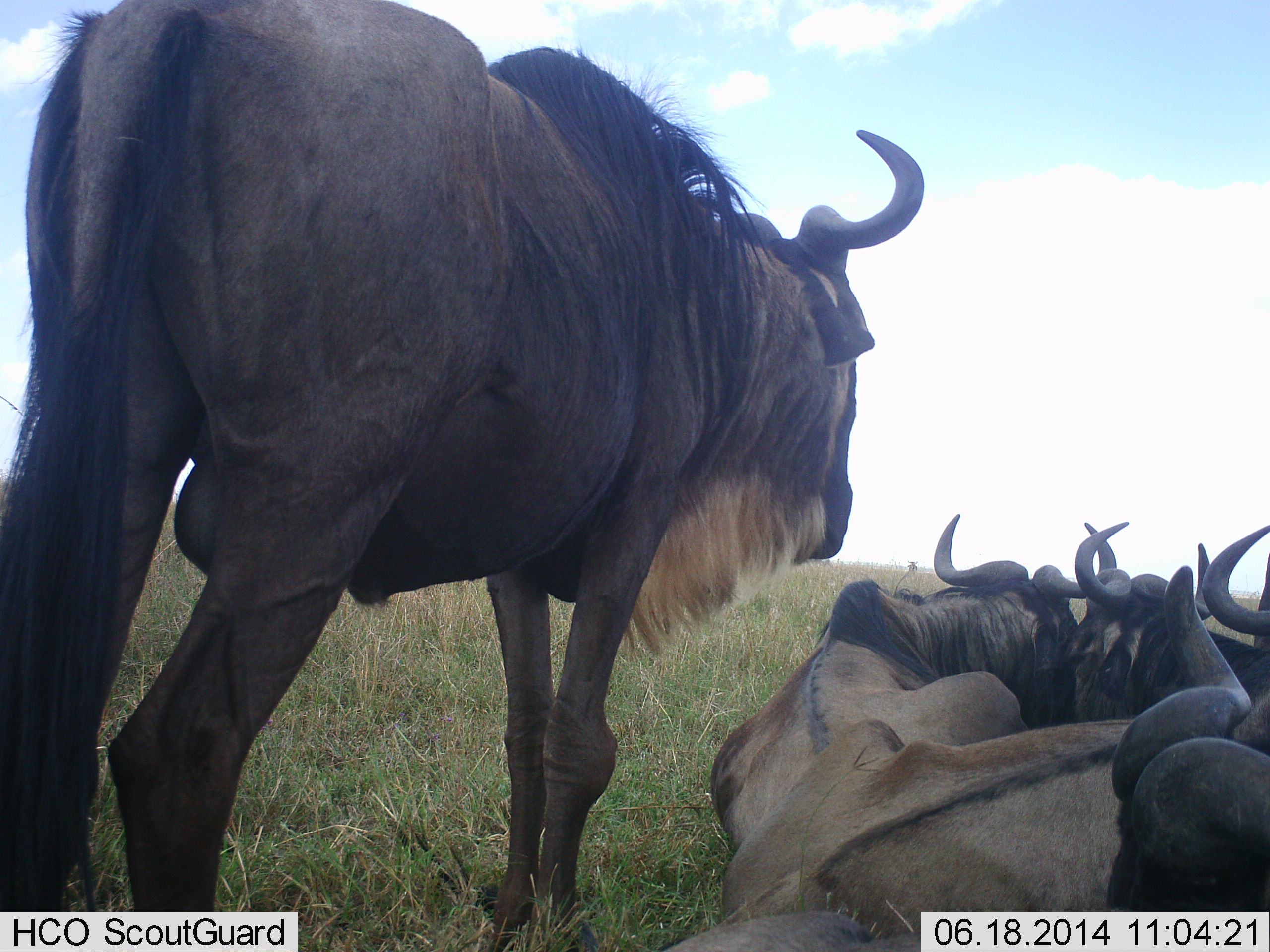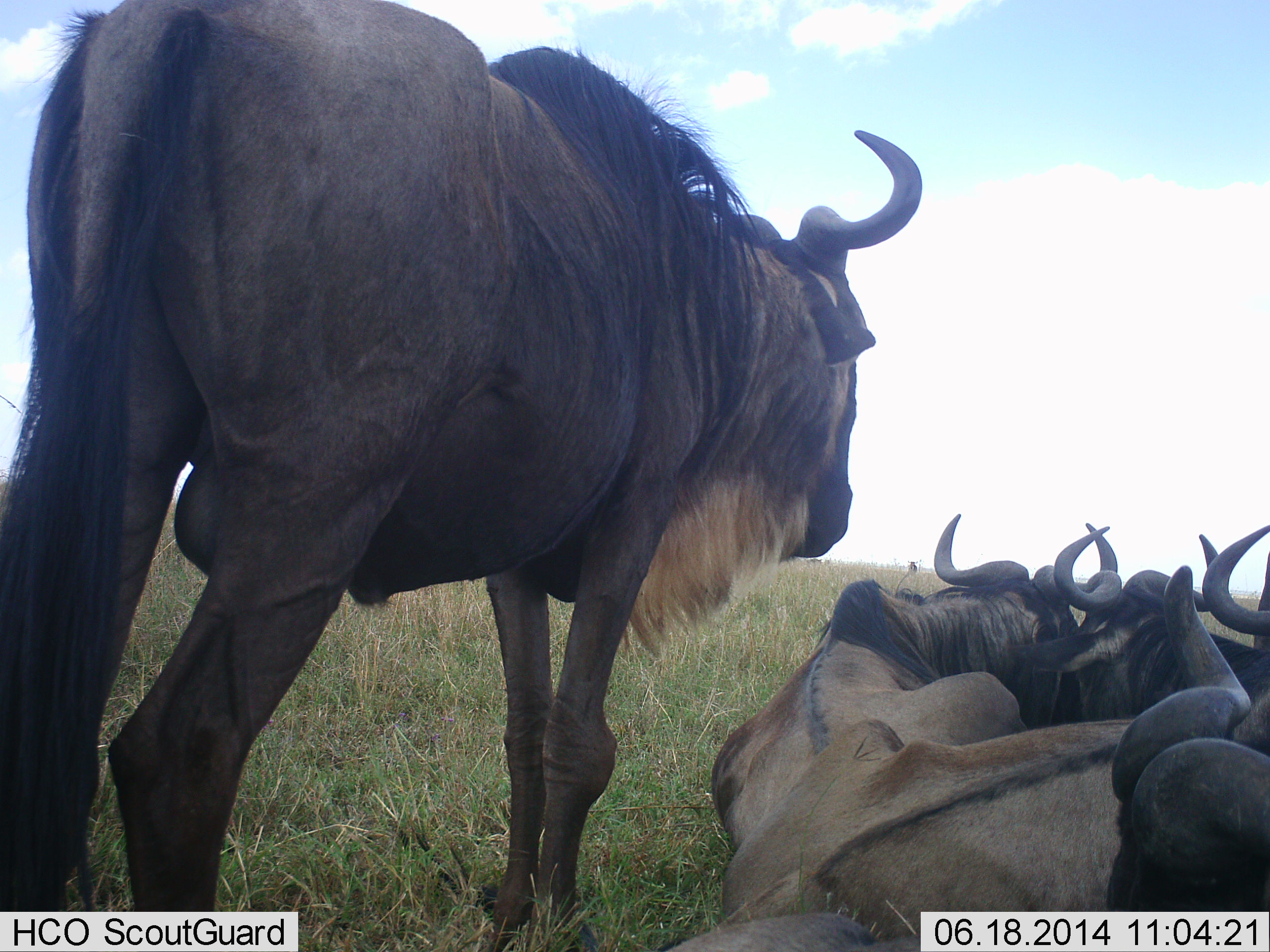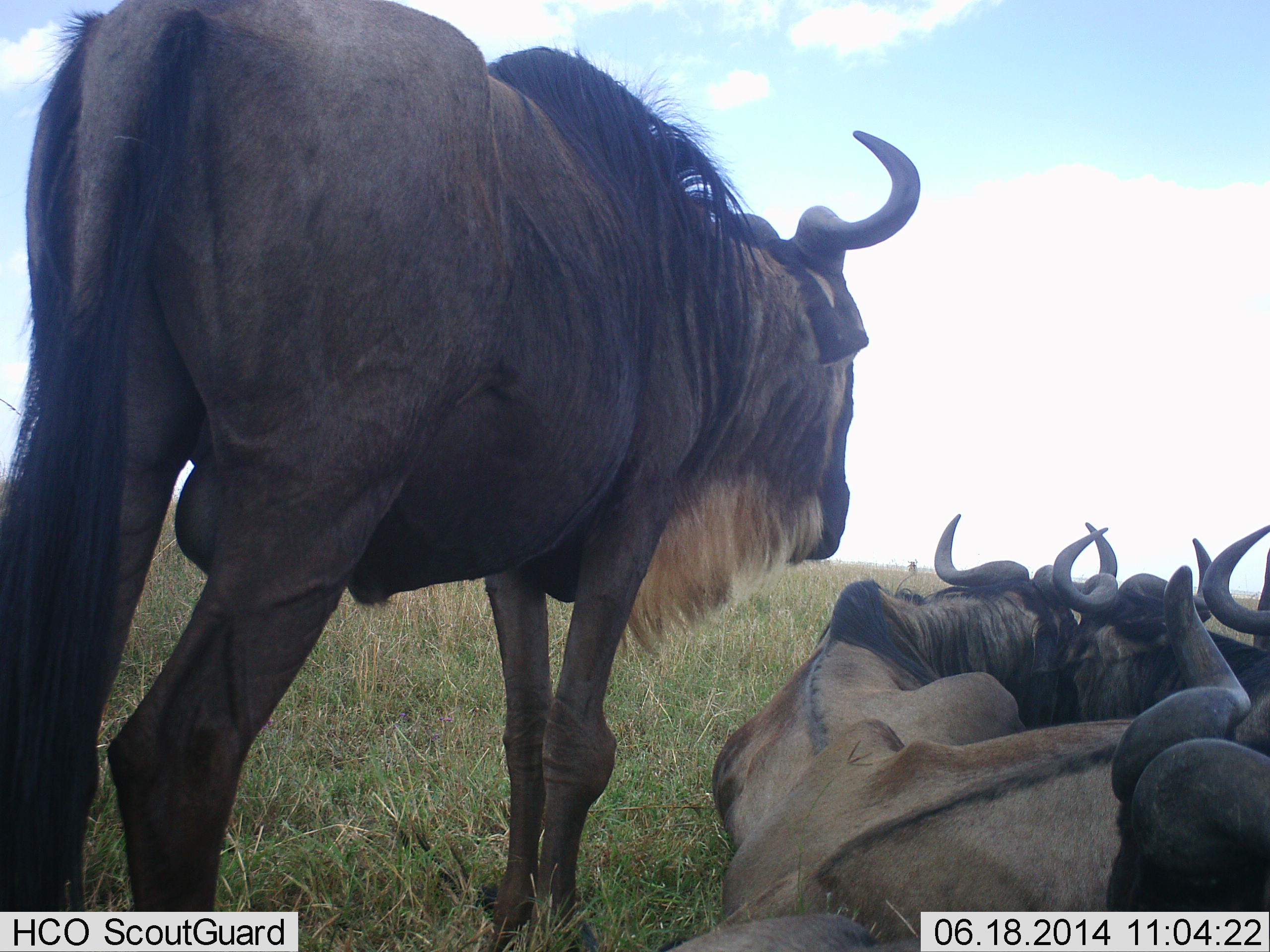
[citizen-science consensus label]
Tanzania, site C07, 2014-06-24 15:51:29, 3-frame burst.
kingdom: Animalia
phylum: Chordata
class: Mammalia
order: Artiodactyla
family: Bovidae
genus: Connochaetes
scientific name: Connochaetes taurinus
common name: blue wildebeest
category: wildebeest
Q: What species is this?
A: Wildebeest (blue wildebeest) (Connochaetes taurinus).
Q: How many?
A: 5.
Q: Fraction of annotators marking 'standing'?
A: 90%.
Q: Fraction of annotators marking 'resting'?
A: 100%.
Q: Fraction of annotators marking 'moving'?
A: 0%.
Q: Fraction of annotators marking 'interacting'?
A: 0%.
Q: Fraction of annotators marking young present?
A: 0%.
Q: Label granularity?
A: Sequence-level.